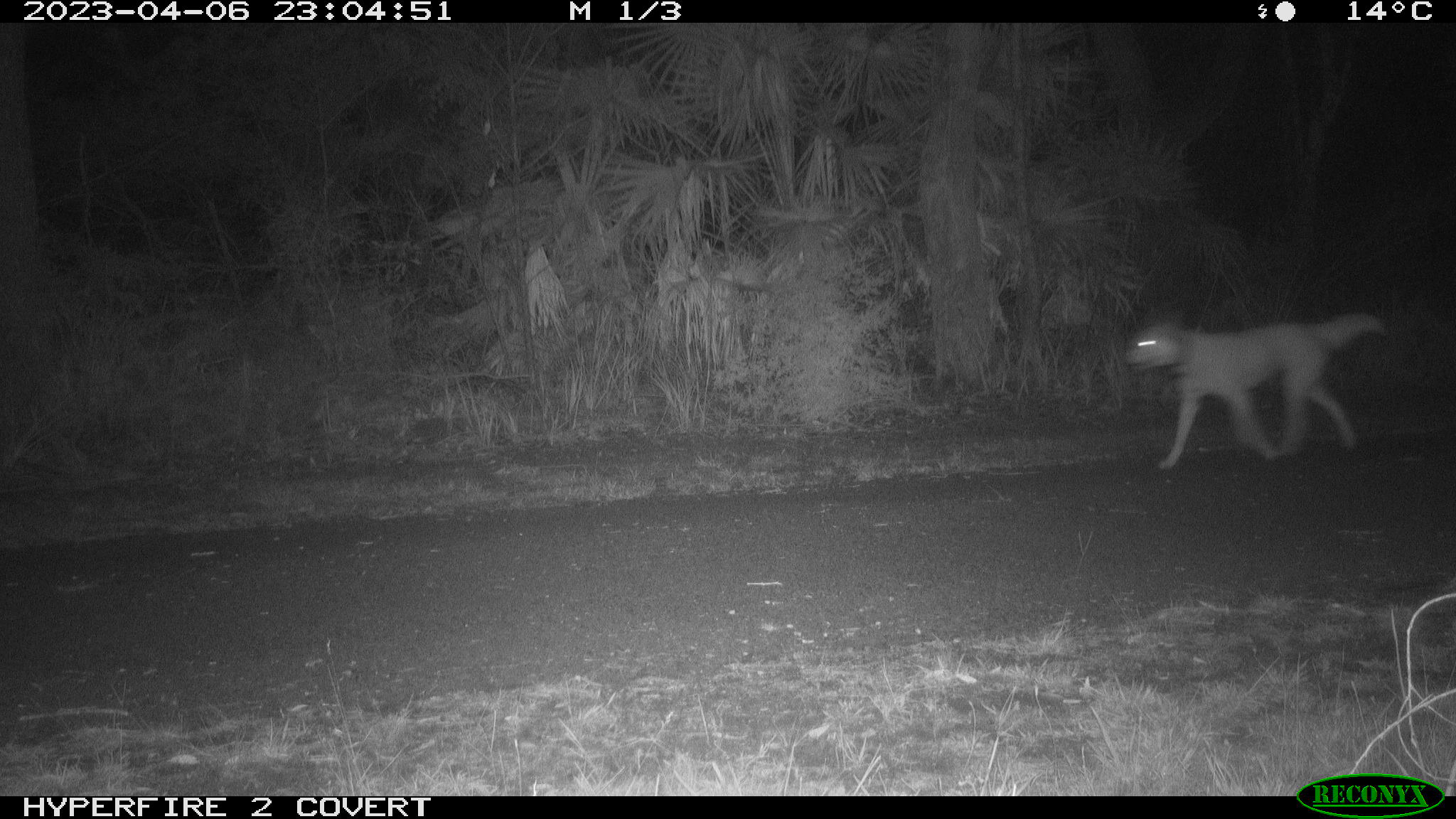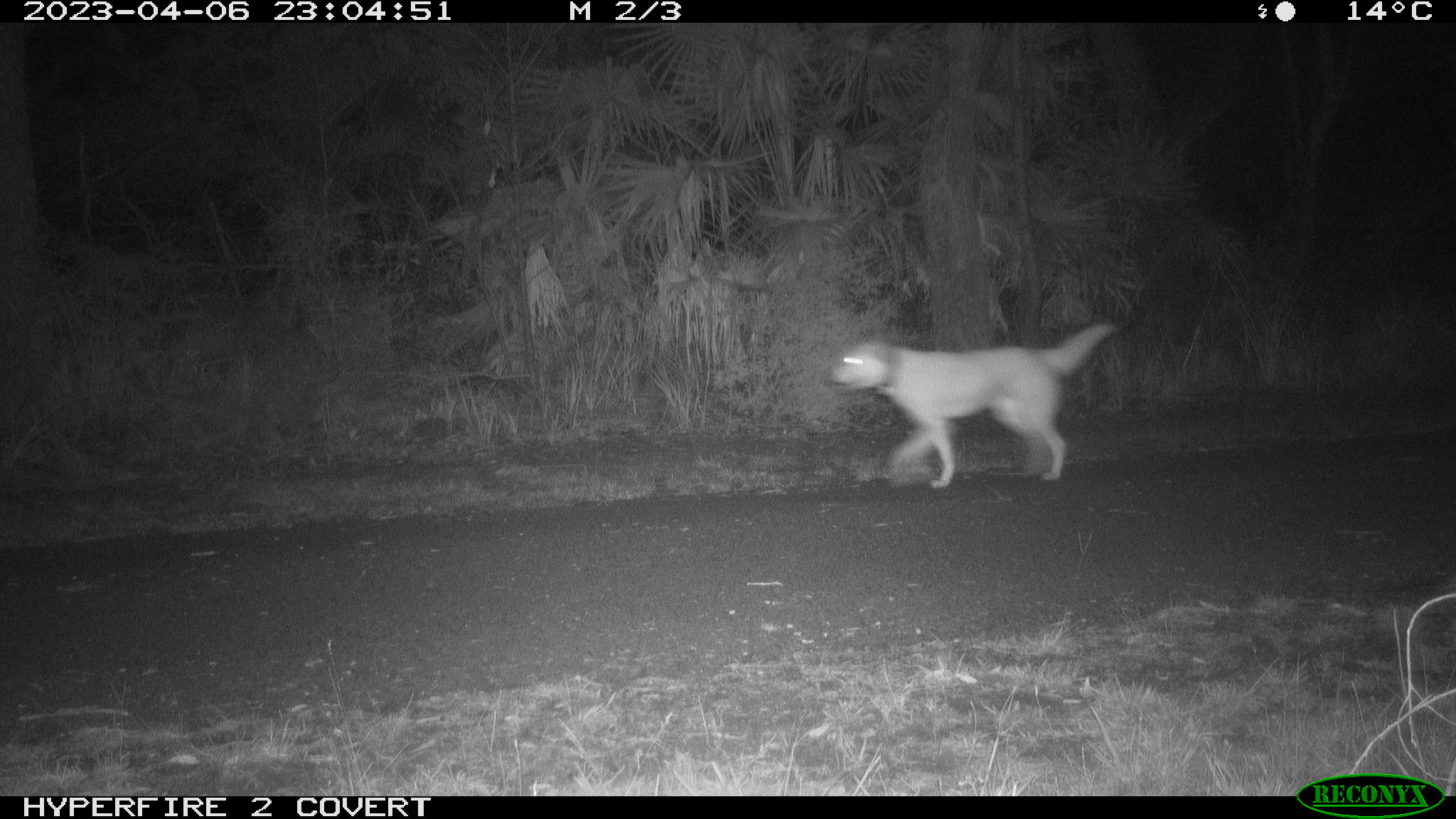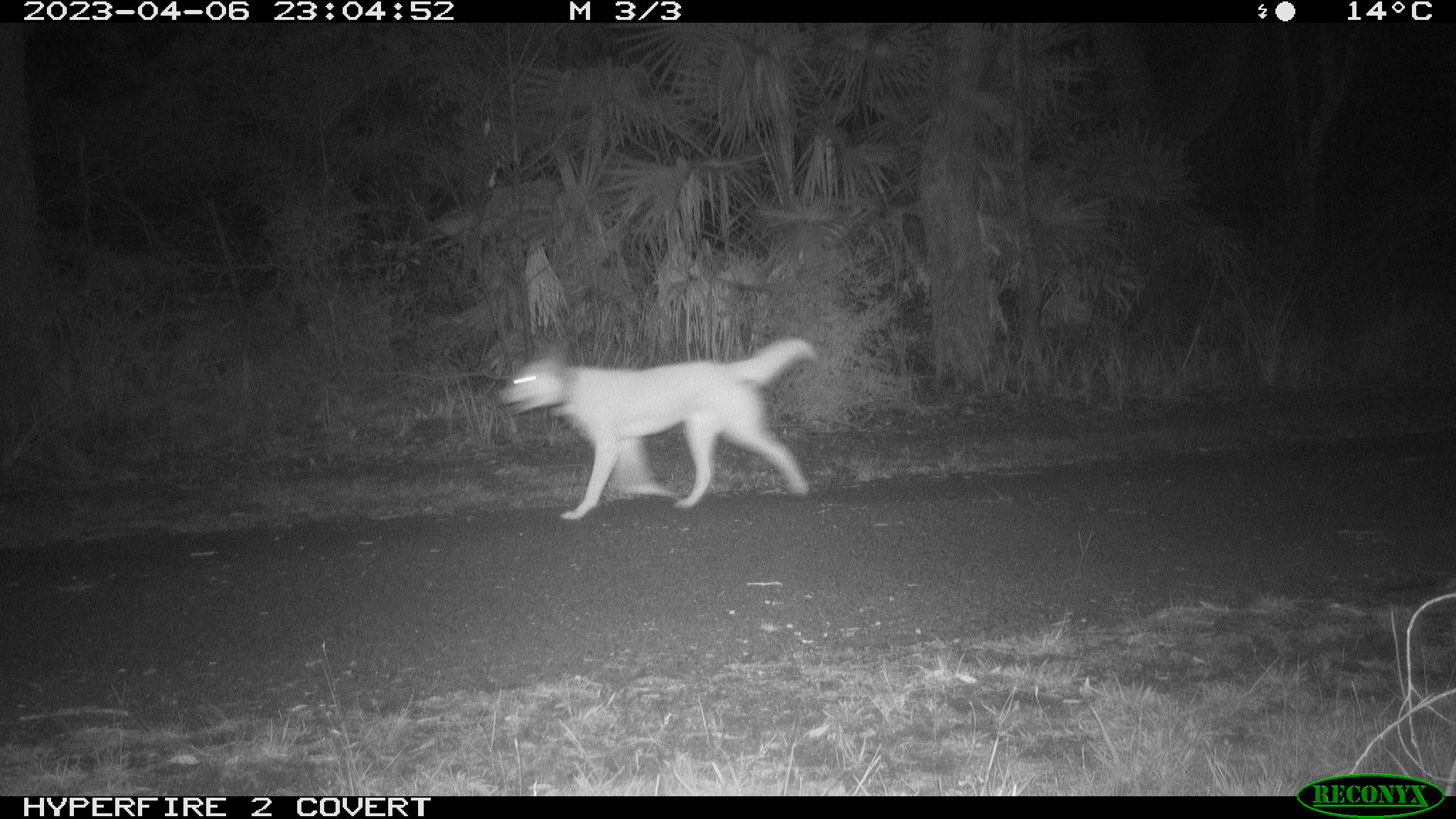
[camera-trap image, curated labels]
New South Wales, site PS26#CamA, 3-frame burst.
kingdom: Animalia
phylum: Chordata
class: Mammalia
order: Carnivora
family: Canidae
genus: Canis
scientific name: Canis familiaris dingo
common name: dingo